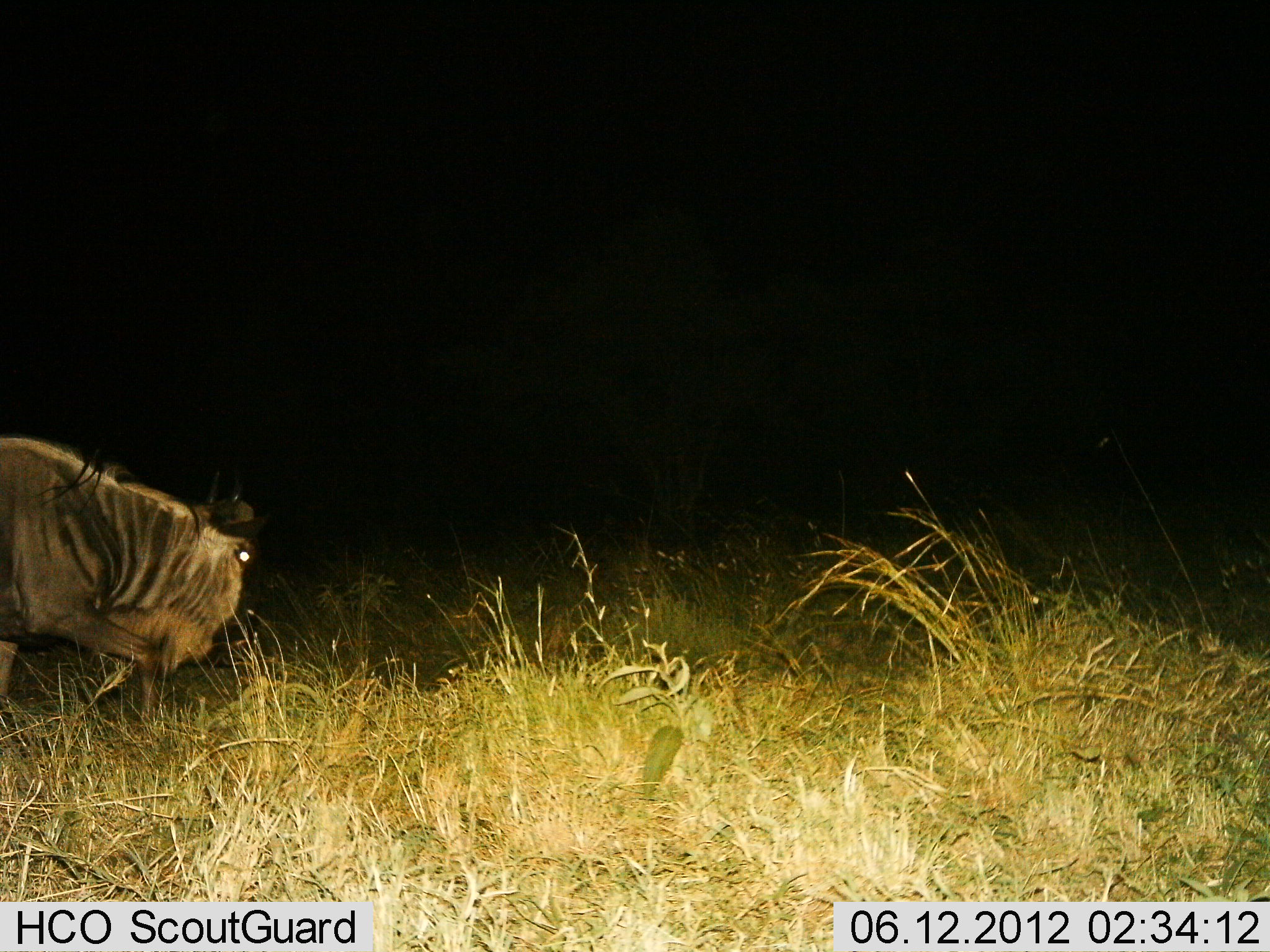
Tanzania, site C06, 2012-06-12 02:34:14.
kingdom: Animalia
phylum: Chordata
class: Mammalia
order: Artiodactyla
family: Bovidae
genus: Connochaetes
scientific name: Connochaetes taurinus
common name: blue wildebeest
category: wildebeest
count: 1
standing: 0%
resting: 0%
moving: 100%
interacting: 0%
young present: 0%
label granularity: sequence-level